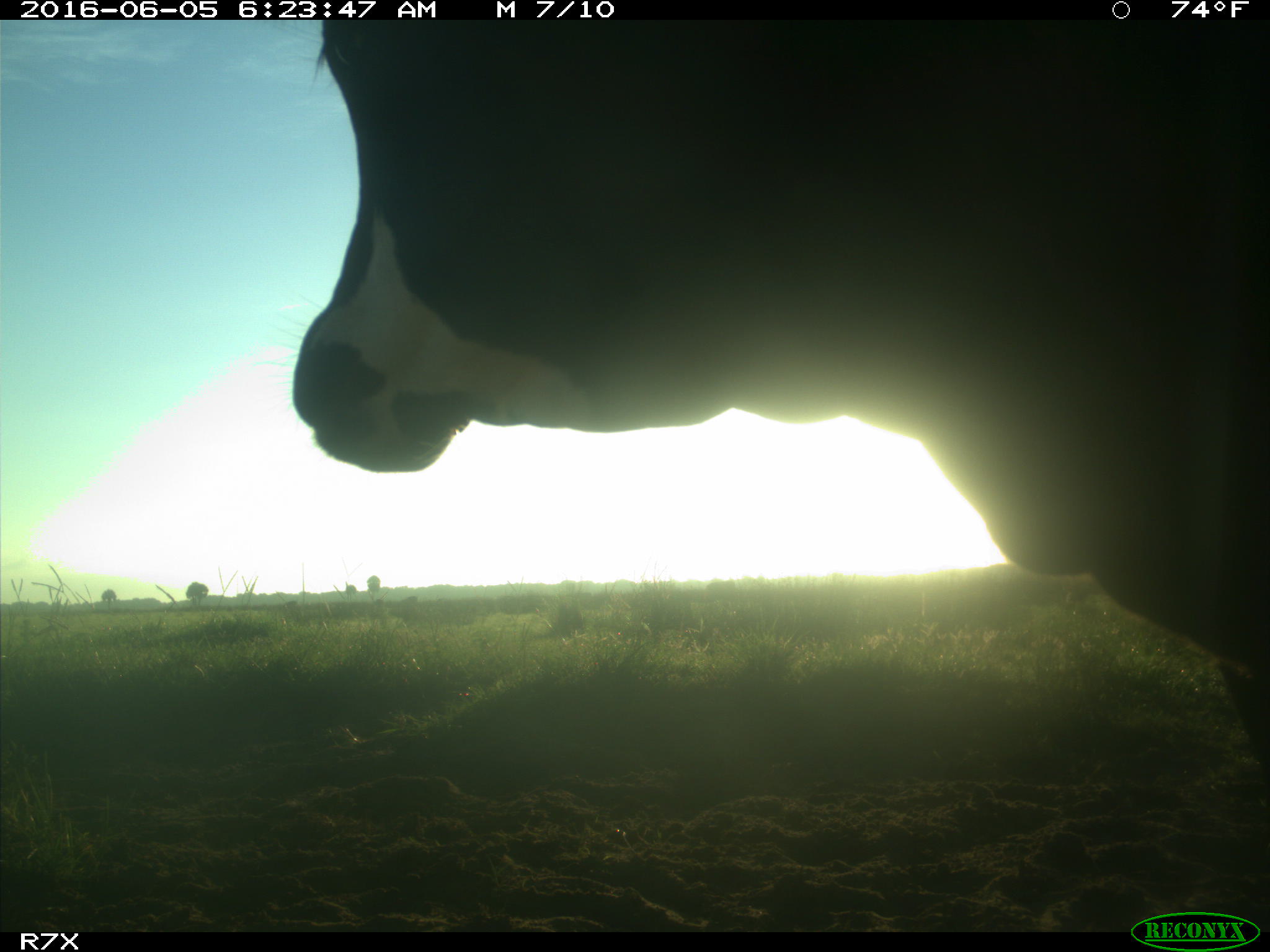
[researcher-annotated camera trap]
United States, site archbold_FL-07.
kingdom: Animalia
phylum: Chordata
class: Mammalia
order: Artiodactyla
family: Bovidae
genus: Bos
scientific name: Bos taurus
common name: domestic cow